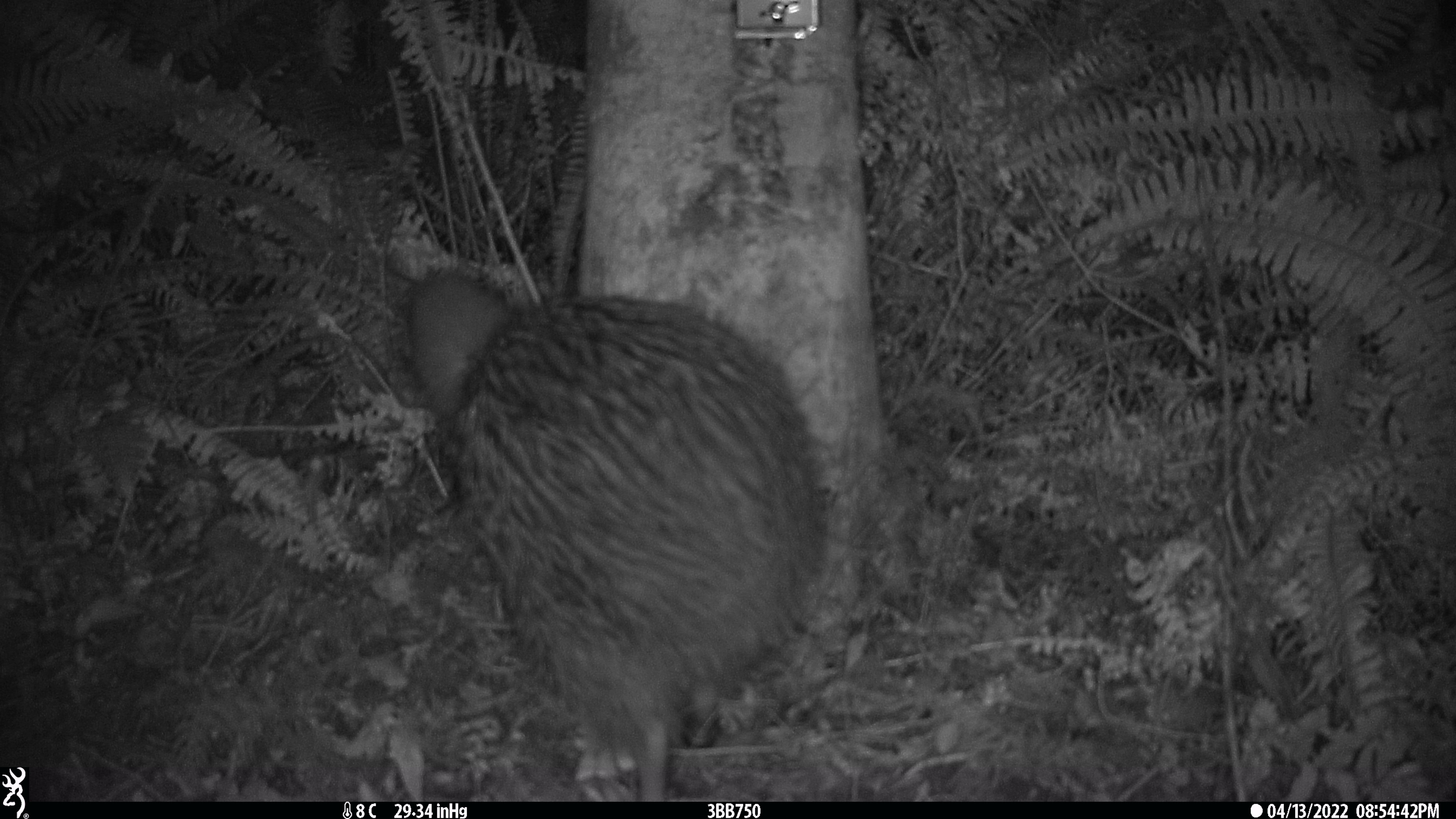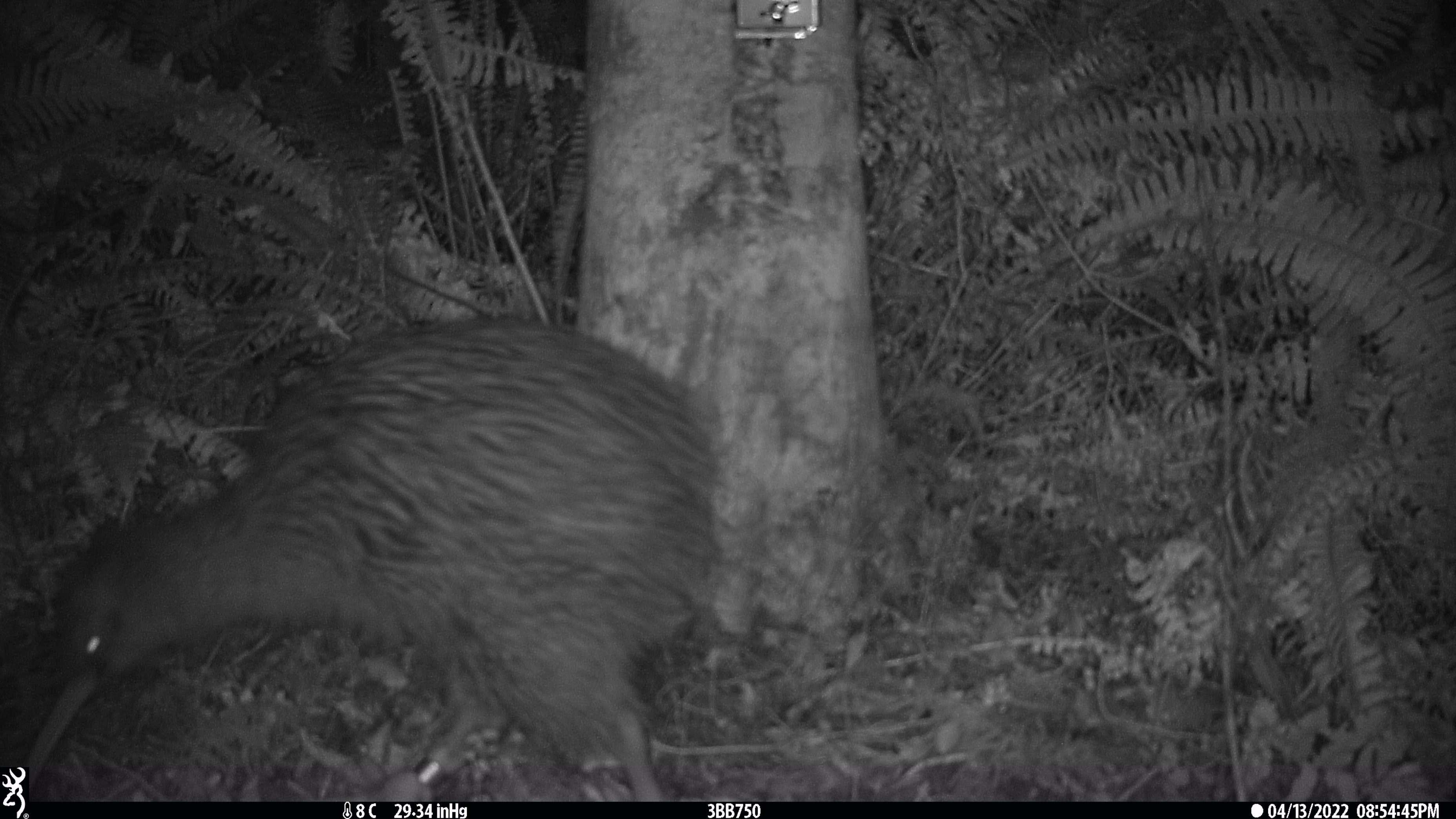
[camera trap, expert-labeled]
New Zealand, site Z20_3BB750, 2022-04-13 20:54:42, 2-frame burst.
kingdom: Animalia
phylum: Chordata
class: Aves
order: Apterygiformes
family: Apterygidae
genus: Apteryx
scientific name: Apteryx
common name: kiwi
Kiwi (Apteryx).